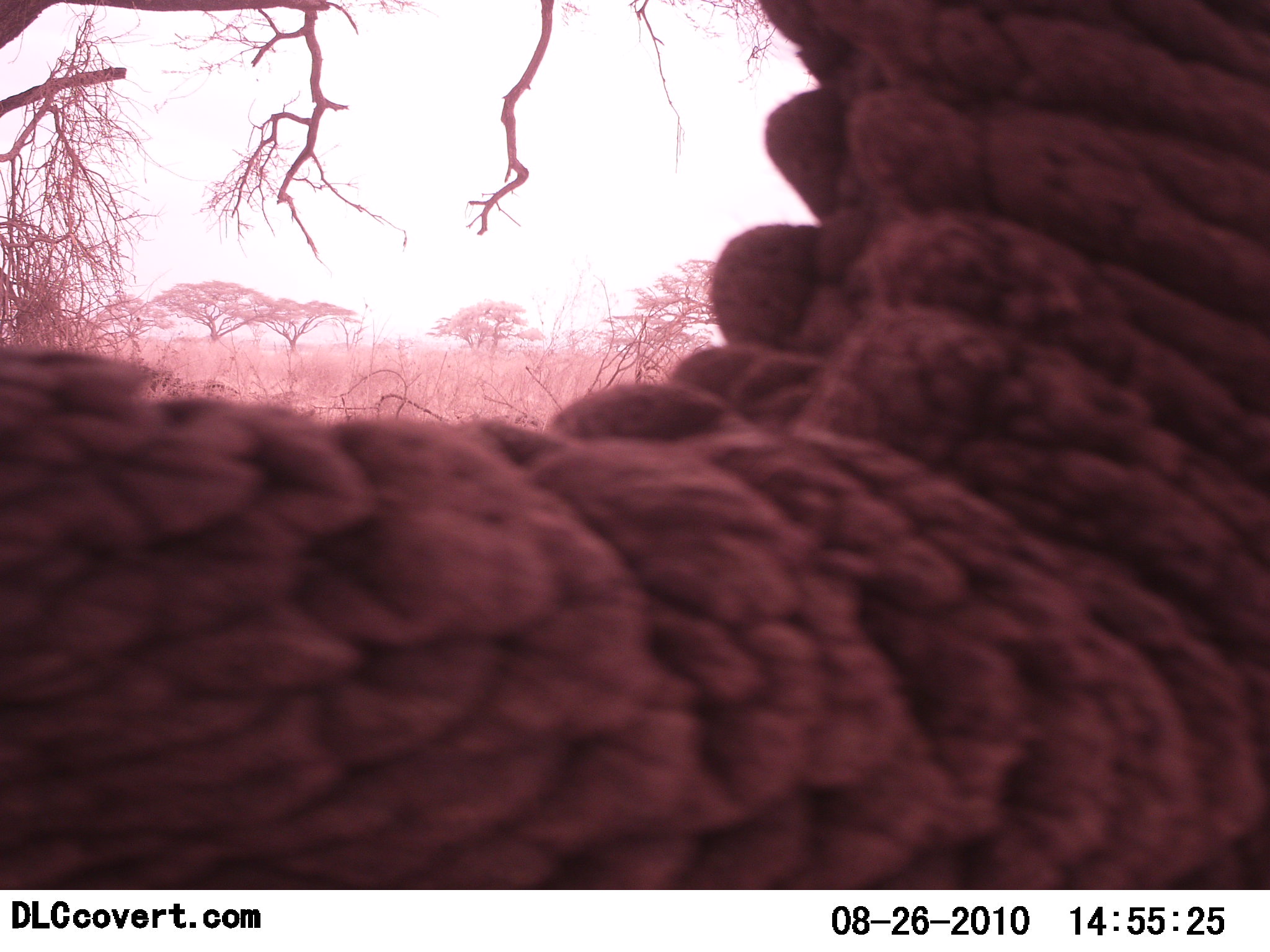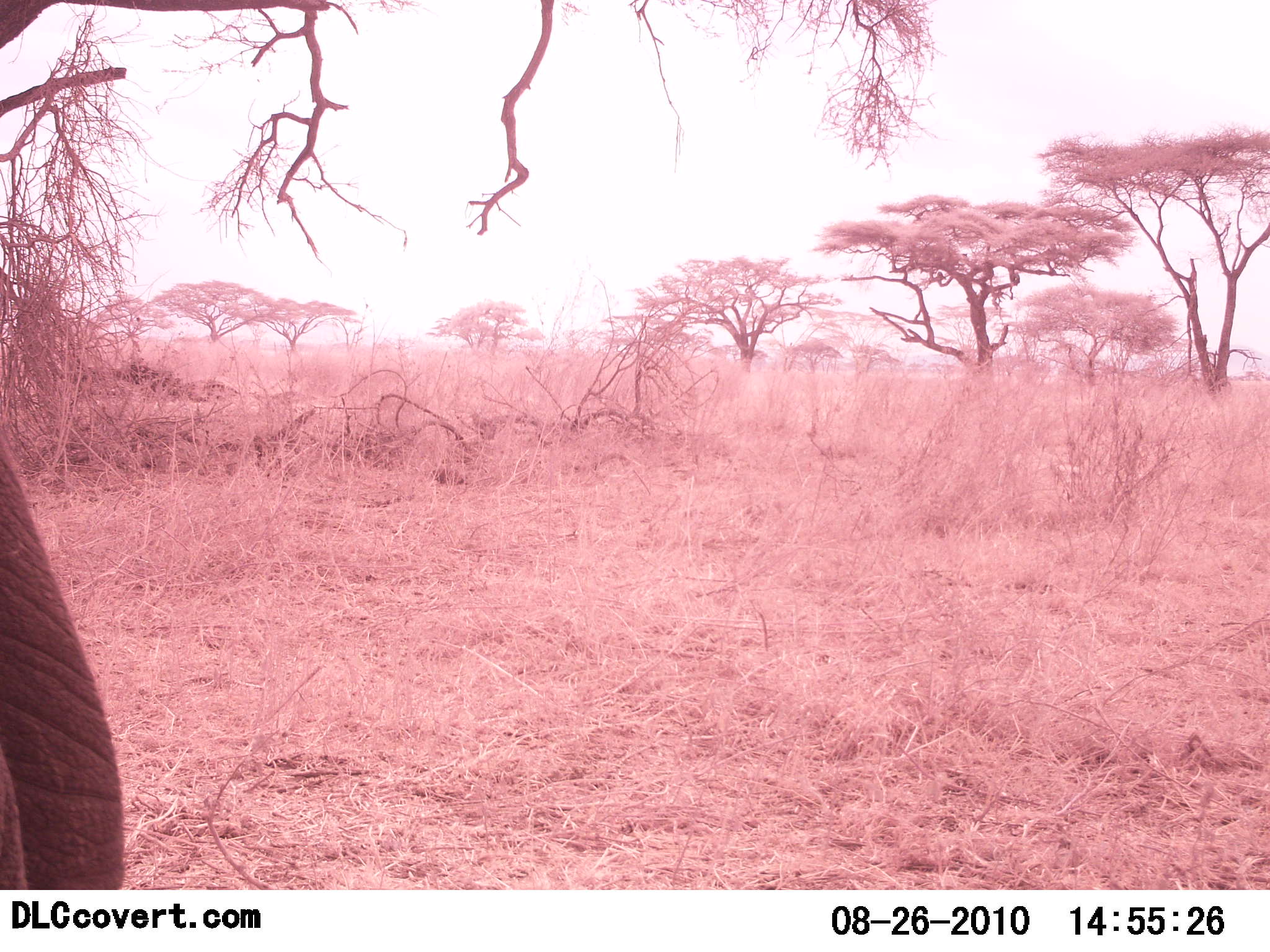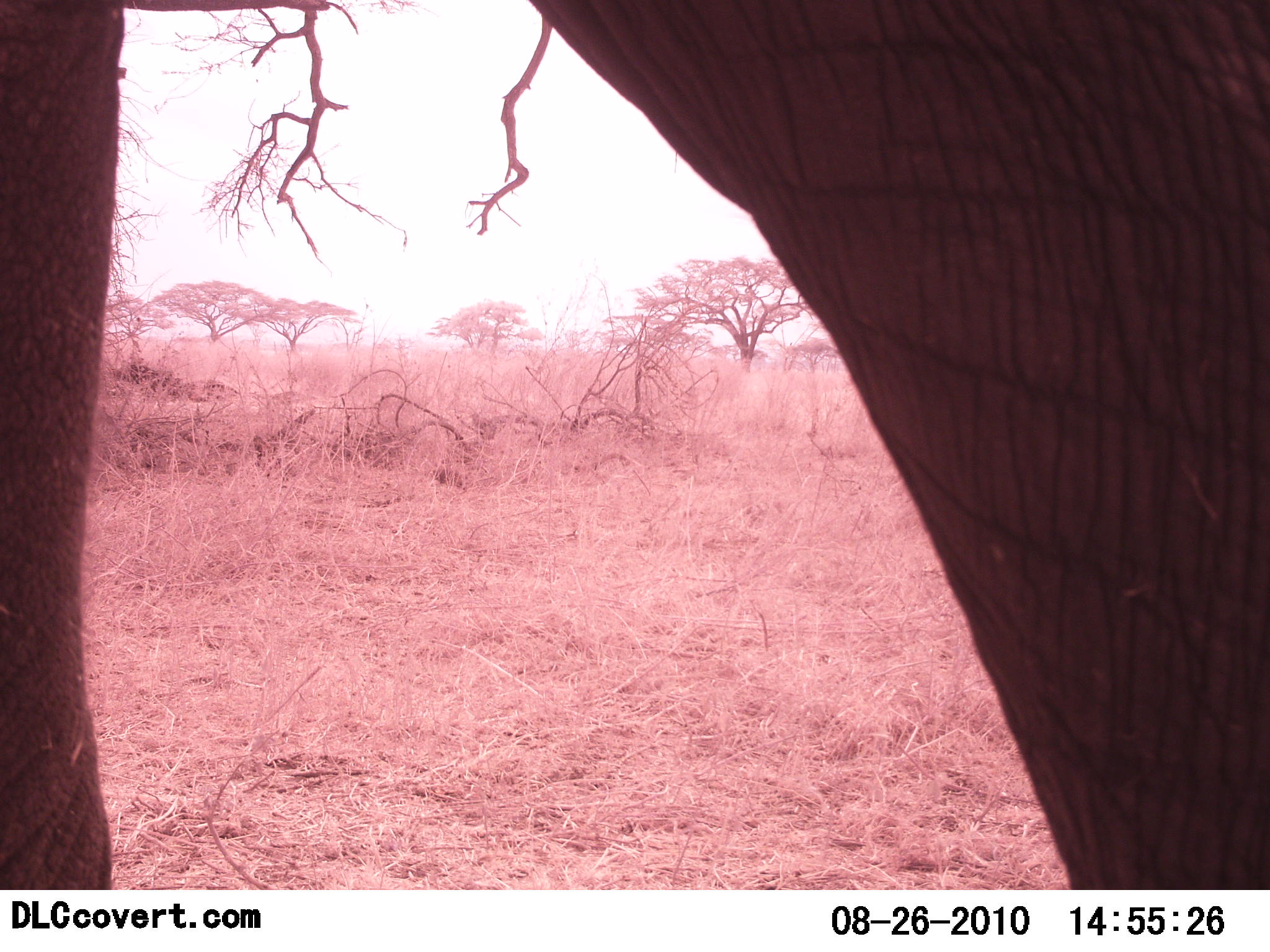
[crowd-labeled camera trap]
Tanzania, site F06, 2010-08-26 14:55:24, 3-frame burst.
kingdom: Animalia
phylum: Chordata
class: Mammalia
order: Proboscidea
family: Elephantidae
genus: Loxodonta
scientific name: Loxodonta africana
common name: african bush elephant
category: elephant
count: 1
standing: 14%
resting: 0%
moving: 62%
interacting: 29%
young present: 0%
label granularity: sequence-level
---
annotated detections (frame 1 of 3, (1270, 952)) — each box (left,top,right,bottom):
animal: (2,0,1269,888)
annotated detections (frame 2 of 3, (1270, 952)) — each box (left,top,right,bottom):
animal: (0,445,128,889)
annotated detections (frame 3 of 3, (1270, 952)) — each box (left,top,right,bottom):
animal: (2,0,1269,889)